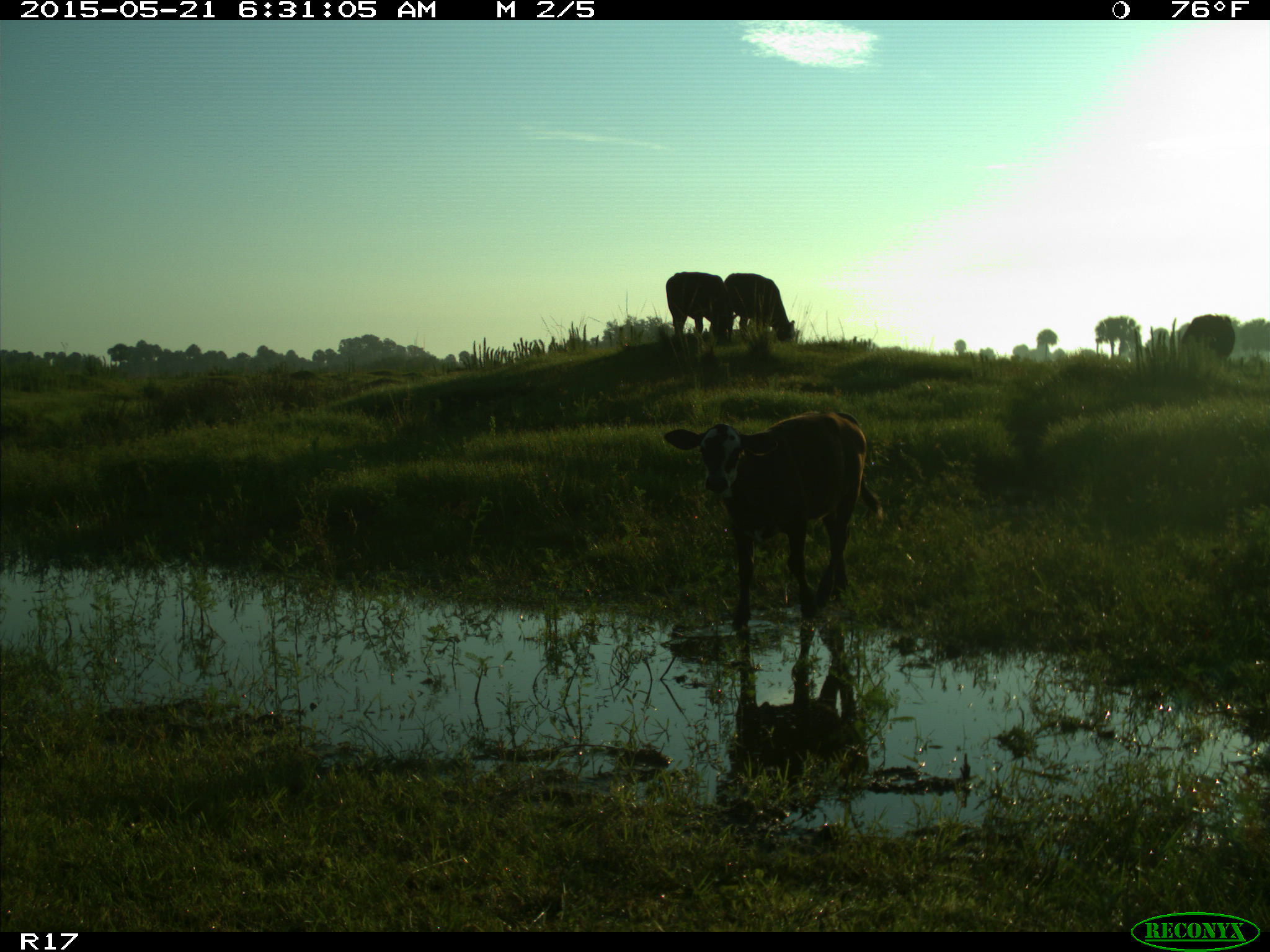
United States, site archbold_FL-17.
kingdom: Animalia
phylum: Chordata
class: Mammalia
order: Artiodactyla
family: Bovidae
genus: Bos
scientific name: Bos taurus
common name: domestic cow